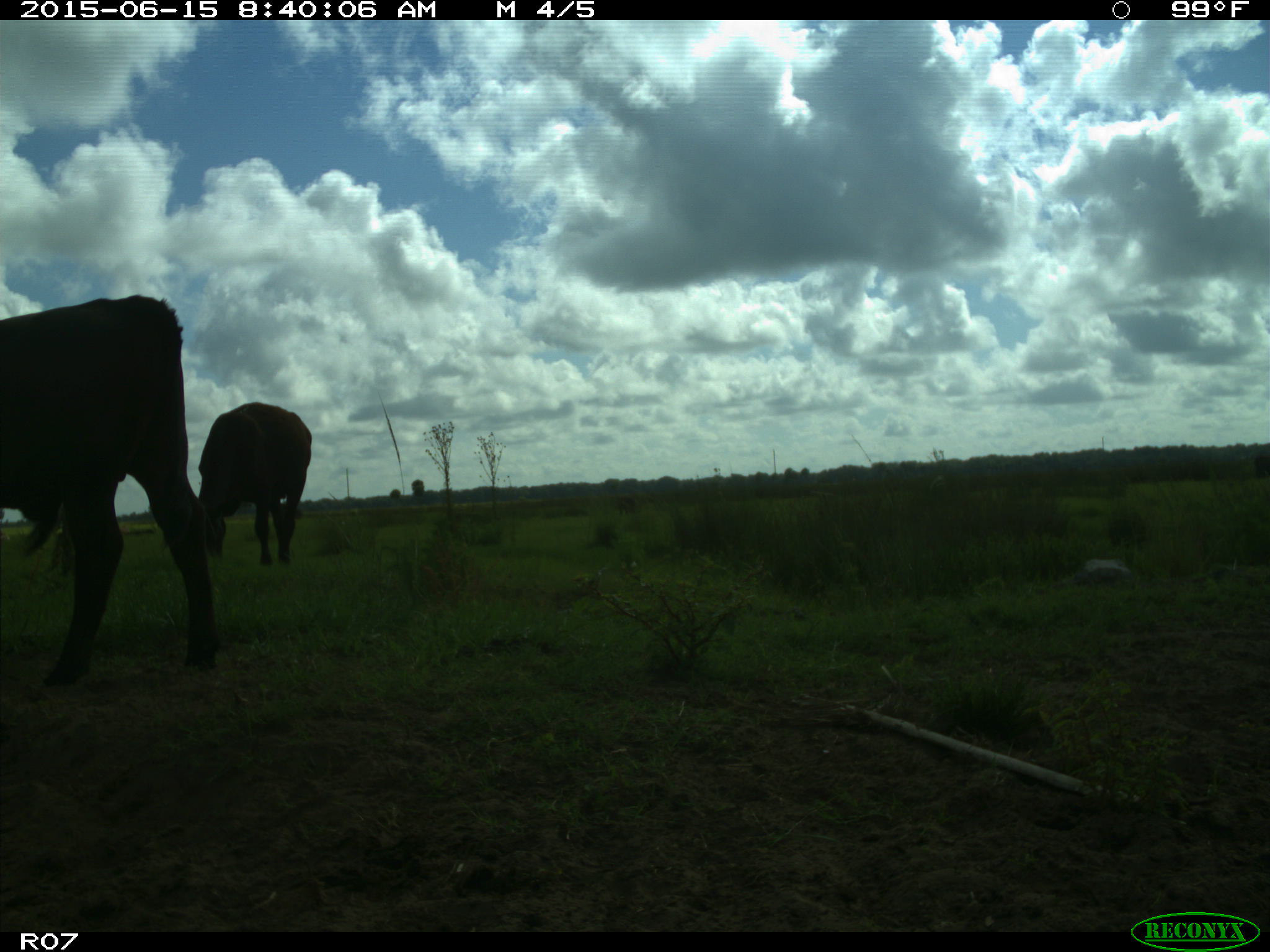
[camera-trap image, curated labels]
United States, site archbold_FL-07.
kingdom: Animalia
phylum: Chordata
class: Mammalia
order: Artiodactyla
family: Bovidae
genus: Bos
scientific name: Bos taurus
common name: domestic cow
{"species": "Bos taurus (domestic cow)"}